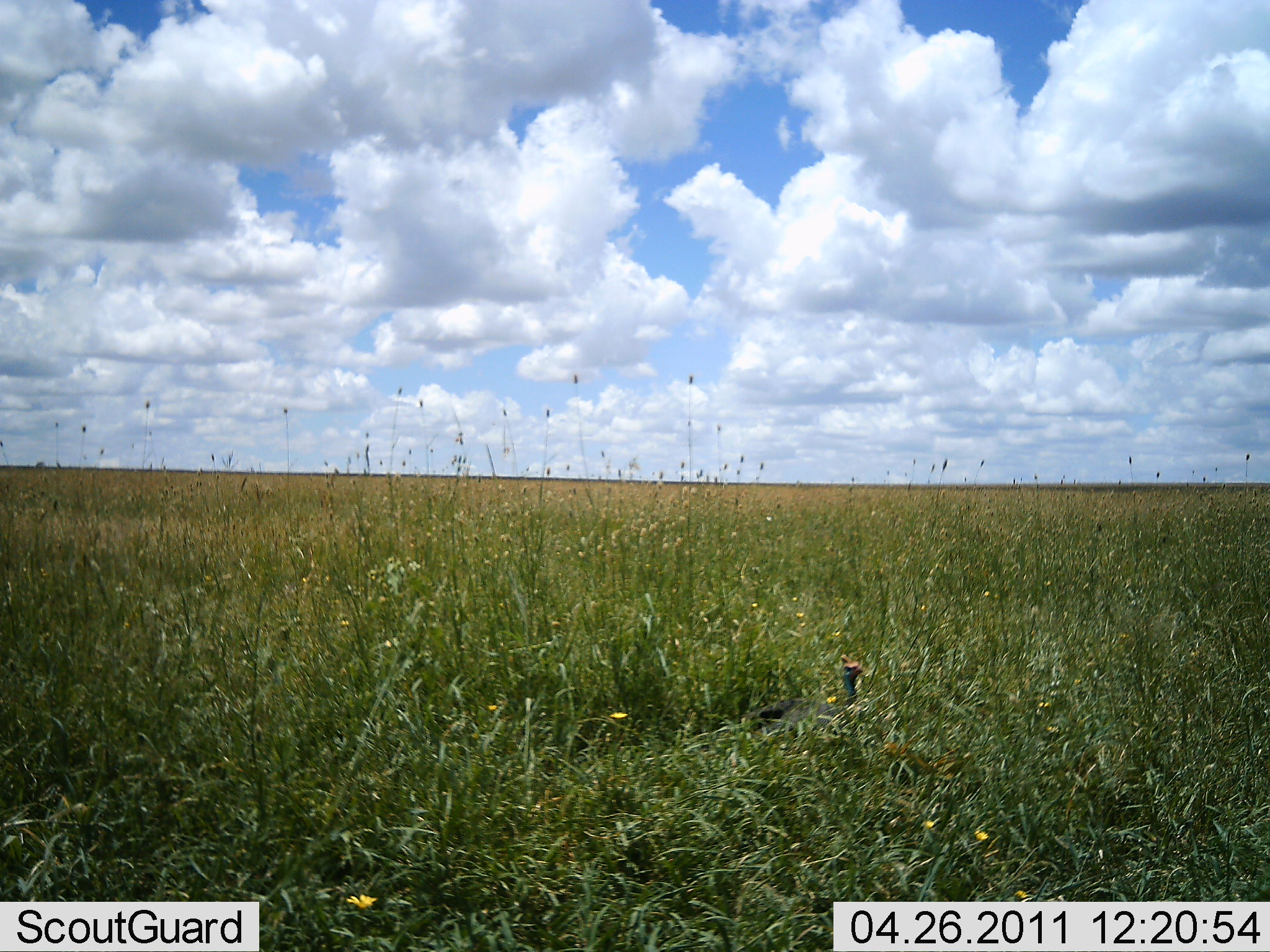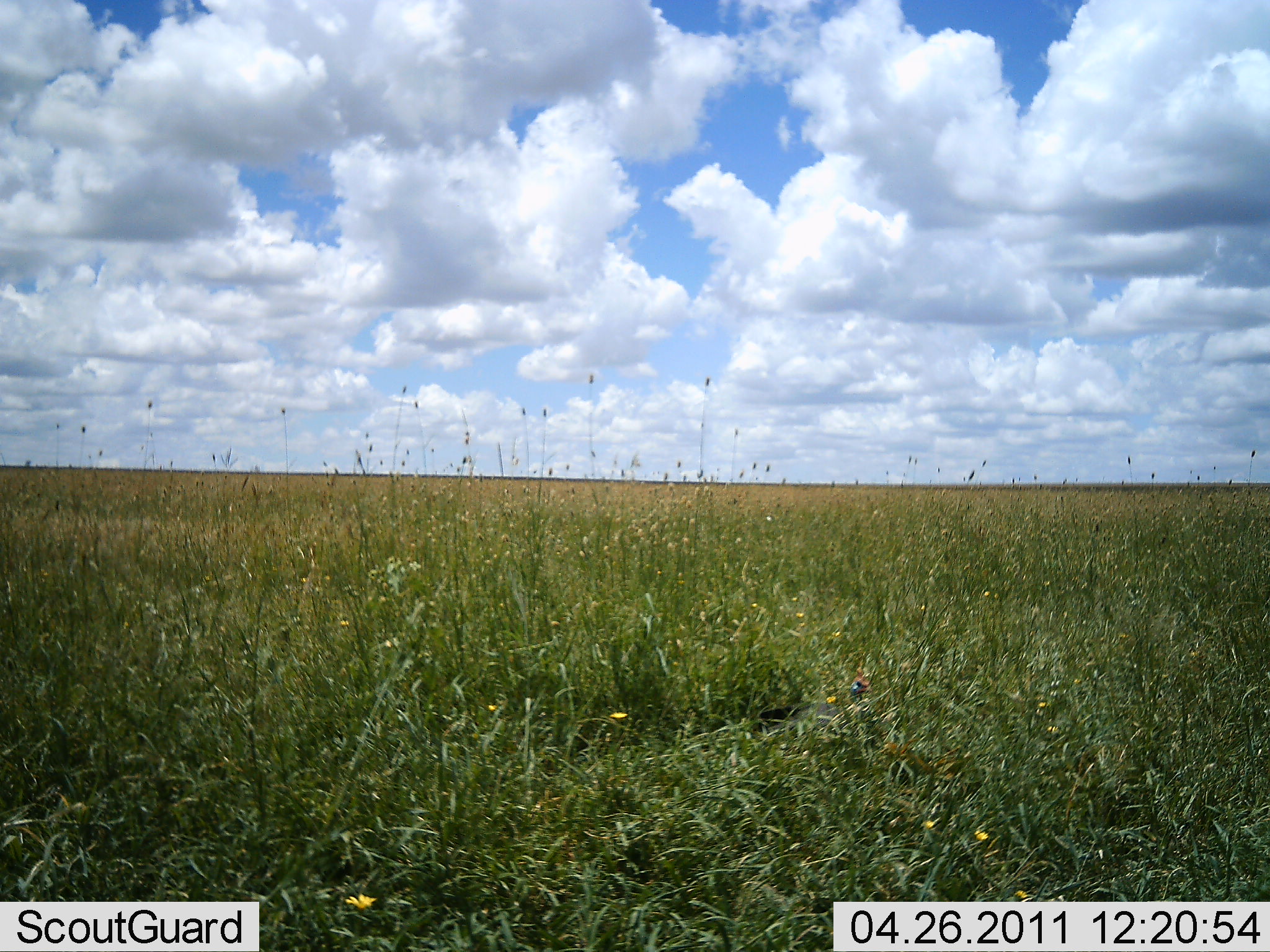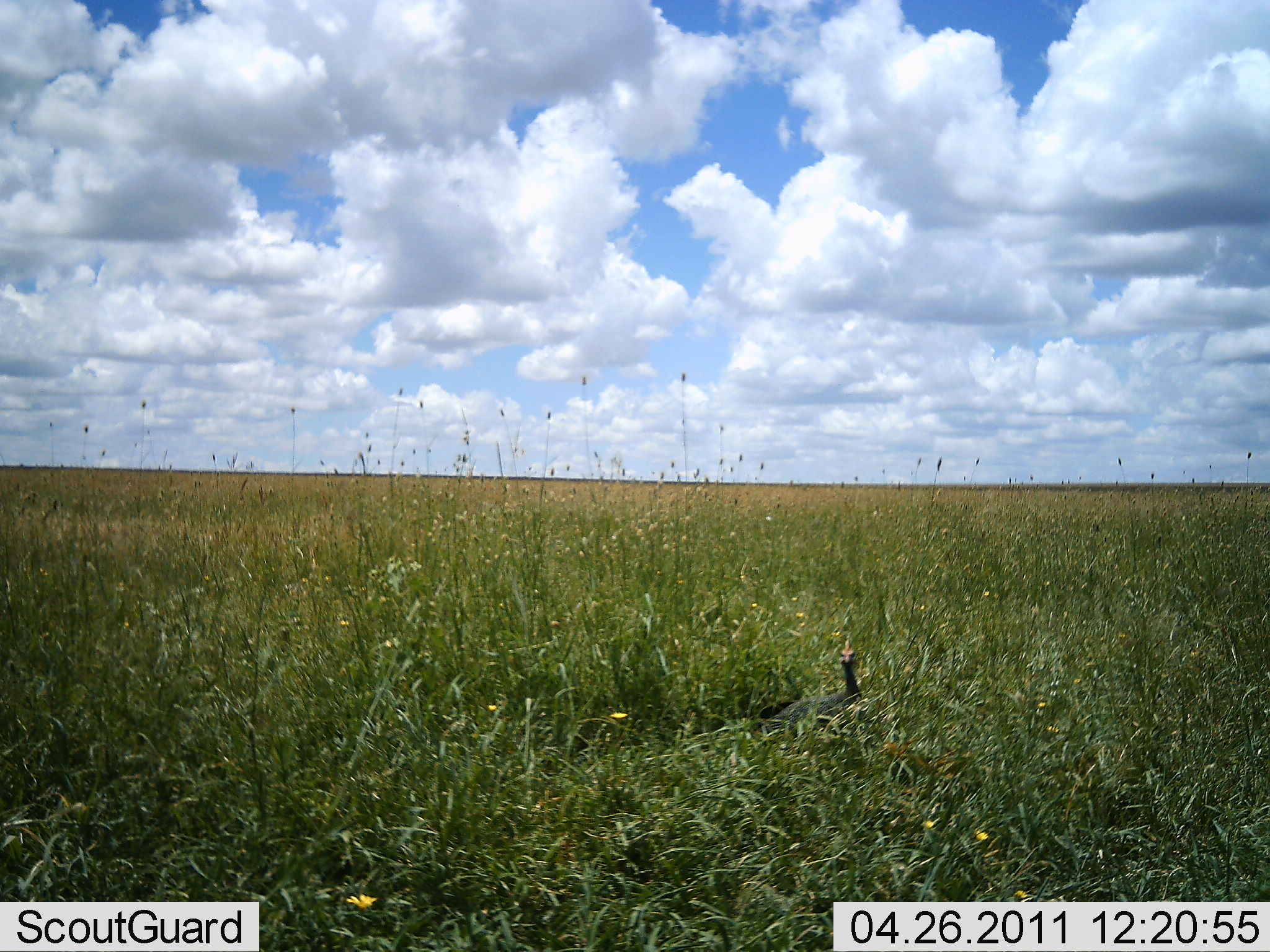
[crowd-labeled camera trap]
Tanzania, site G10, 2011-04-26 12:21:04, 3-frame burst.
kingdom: Animalia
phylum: Chordata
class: Aves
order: Galliformes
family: Numididae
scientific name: Numididae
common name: guinea fowl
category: guineafowl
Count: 1.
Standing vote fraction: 54%.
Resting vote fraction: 38%.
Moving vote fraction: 15%.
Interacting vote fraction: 0%.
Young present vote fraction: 0%.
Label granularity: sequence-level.